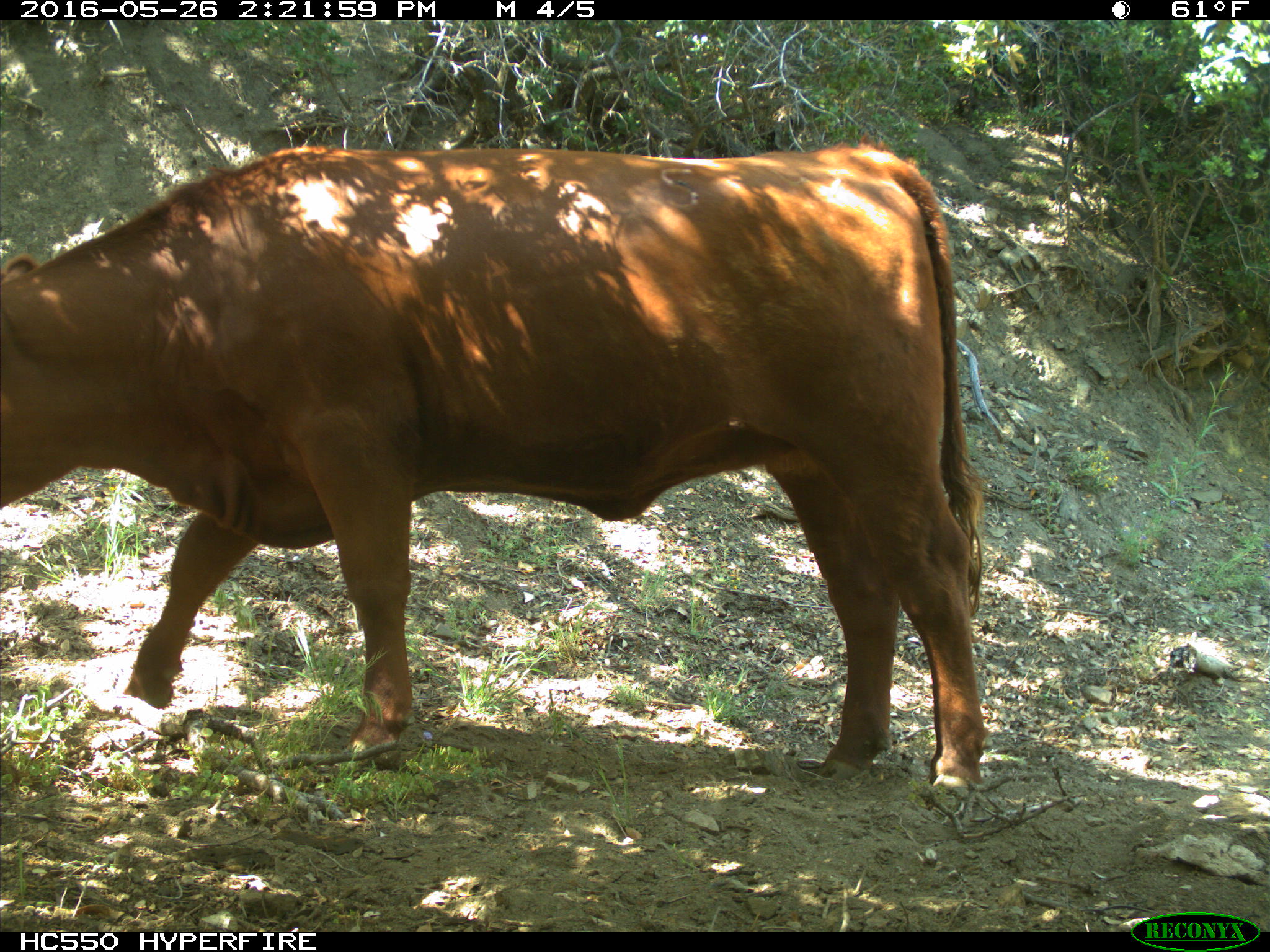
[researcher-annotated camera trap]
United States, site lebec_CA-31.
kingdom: Animalia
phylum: Chordata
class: Mammalia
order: Artiodactyla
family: Bovidae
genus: Bos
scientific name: Bos taurus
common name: domestic cow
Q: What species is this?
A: Bos taurus (domestic cow).